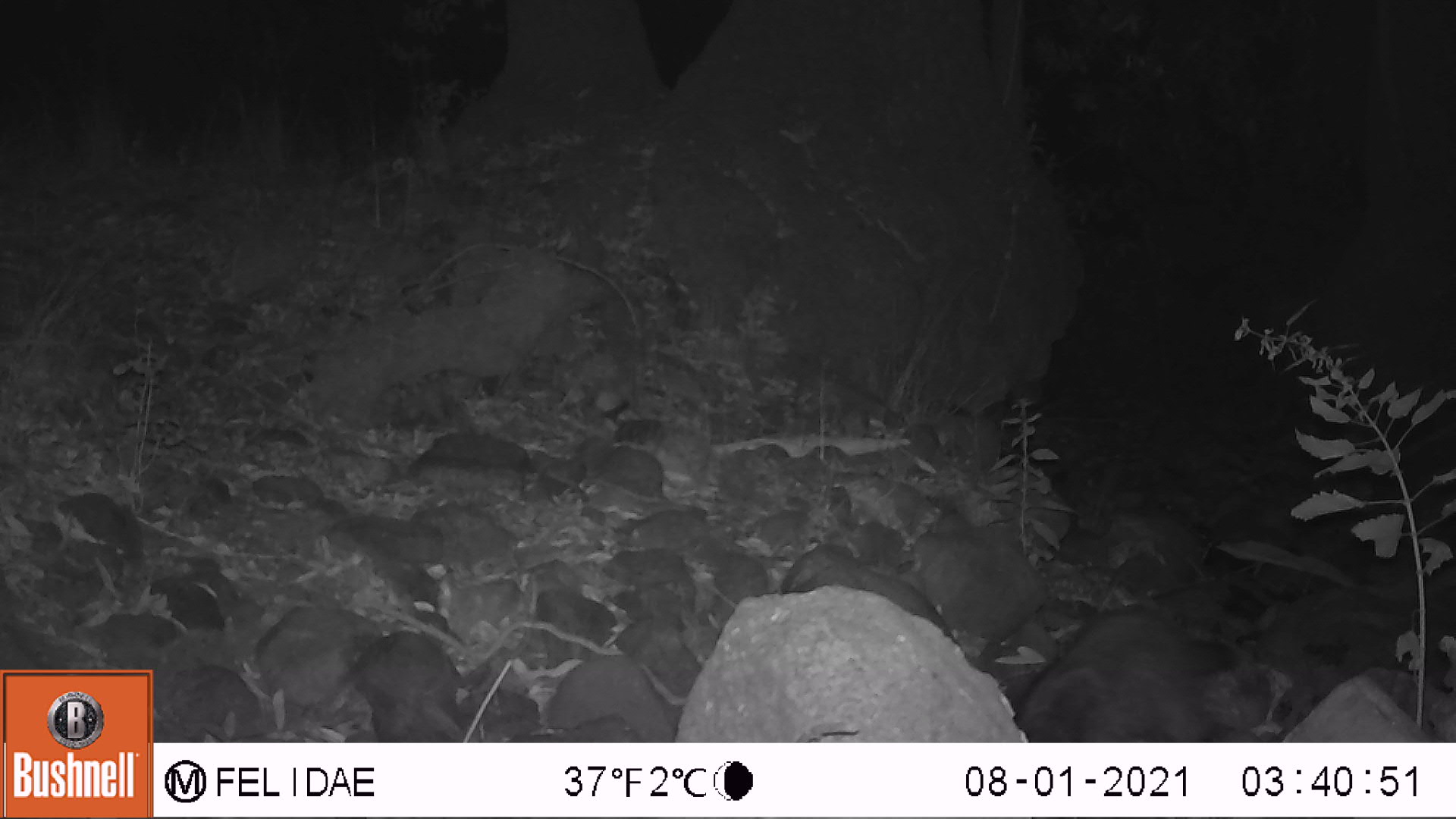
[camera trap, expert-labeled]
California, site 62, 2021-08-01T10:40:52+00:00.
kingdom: Animalia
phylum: Chordata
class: Mammalia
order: Carnivora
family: Procyonidae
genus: Procyon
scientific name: Procyon lotor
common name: raccoon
Raccoon (Procyon lotor).